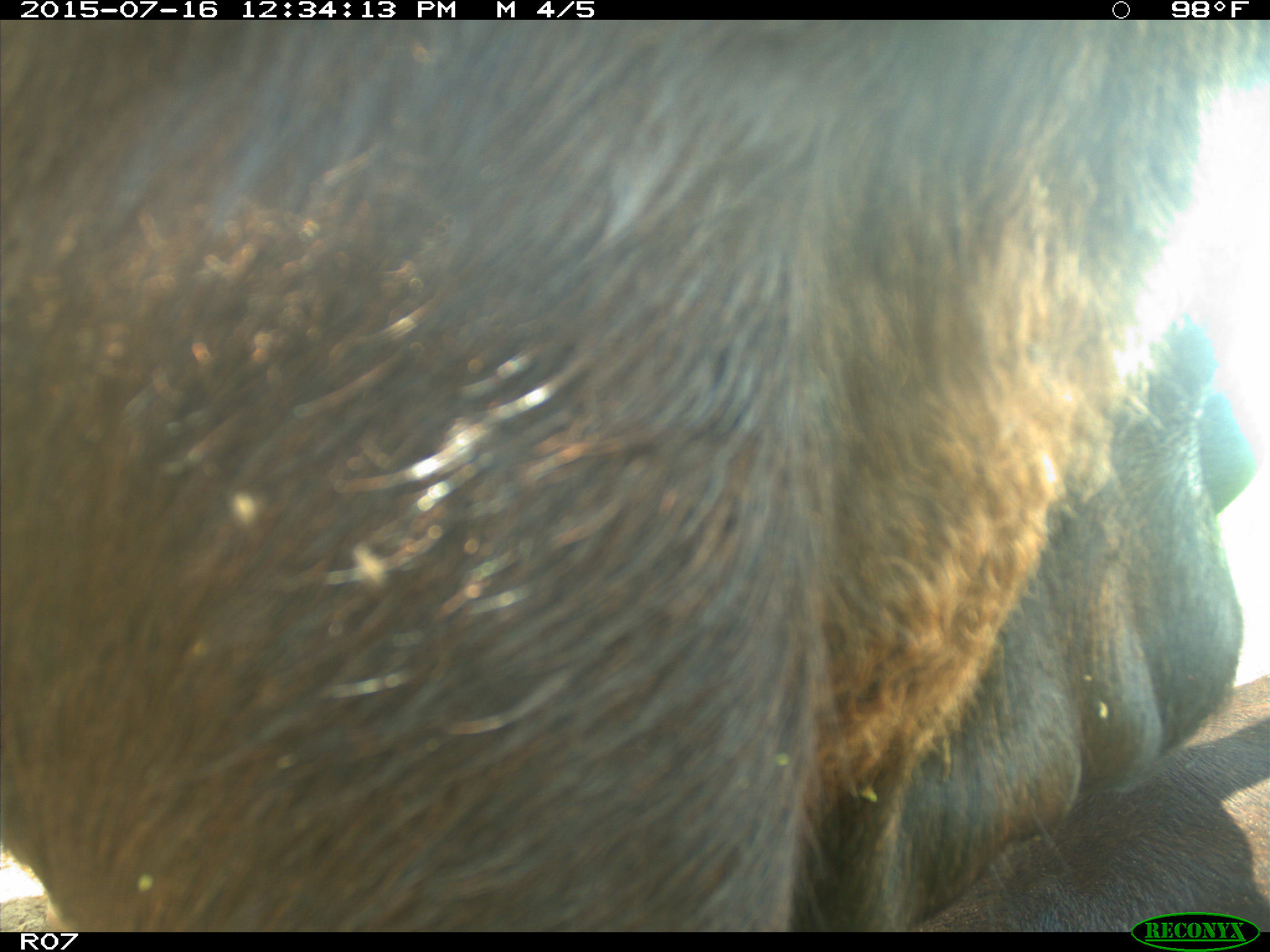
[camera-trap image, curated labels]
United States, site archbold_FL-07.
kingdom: Animalia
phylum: Chordata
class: Mammalia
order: Artiodactyla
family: Bovidae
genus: Bos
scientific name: Bos taurus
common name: domestic cow